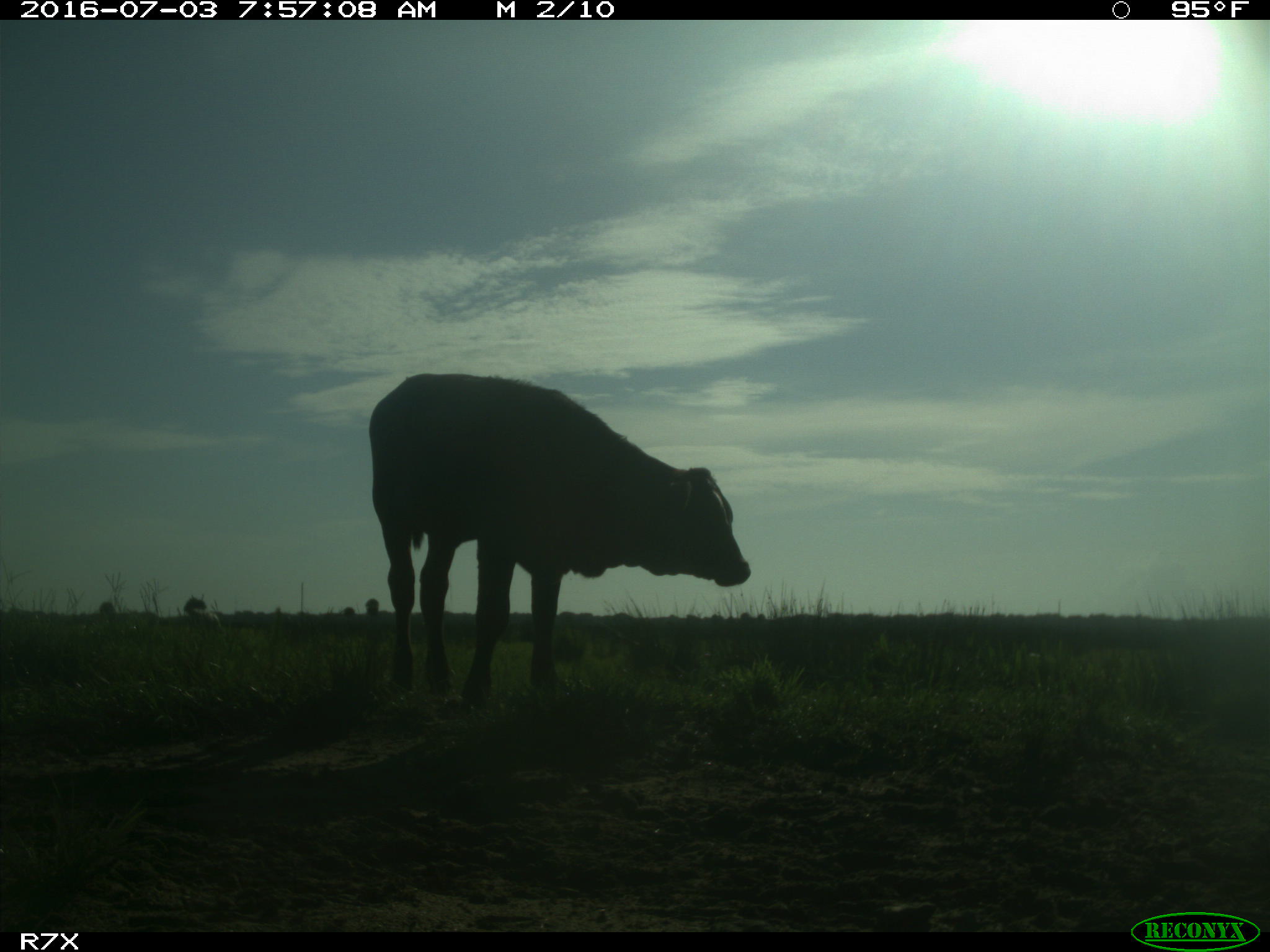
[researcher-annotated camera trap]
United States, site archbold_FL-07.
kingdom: Animalia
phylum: Chordata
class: Mammalia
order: Artiodactyla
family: Bovidae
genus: Bos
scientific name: Bos taurus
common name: domestic cow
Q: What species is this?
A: Bos taurus (domestic cow).